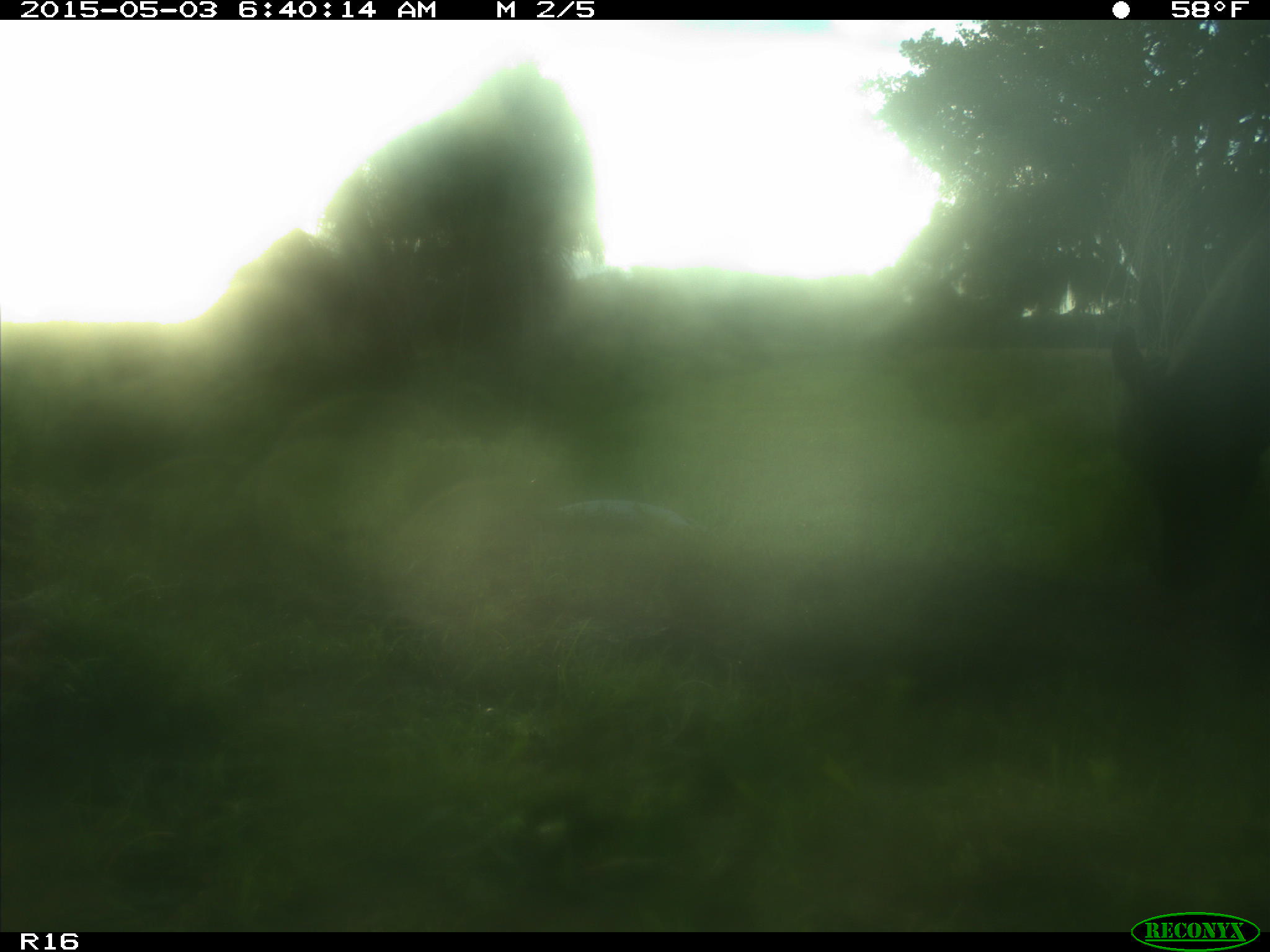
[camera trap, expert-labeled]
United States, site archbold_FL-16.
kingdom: Animalia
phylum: Chordata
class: Mammalia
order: Artiodactyla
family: Bovidae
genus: Bos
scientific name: Bos taurus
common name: domestic cow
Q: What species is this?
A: Bos taurus (domestic cow).